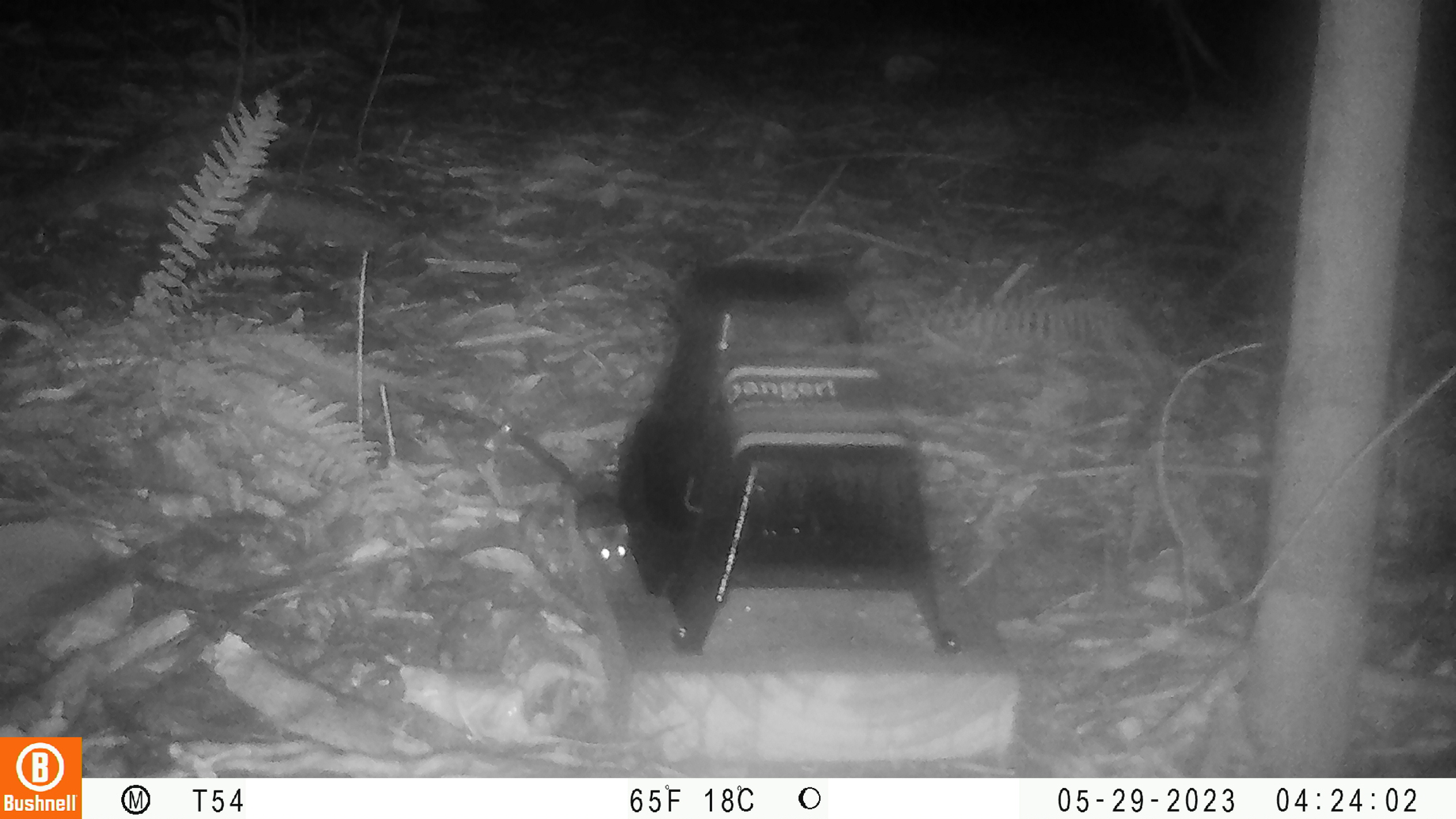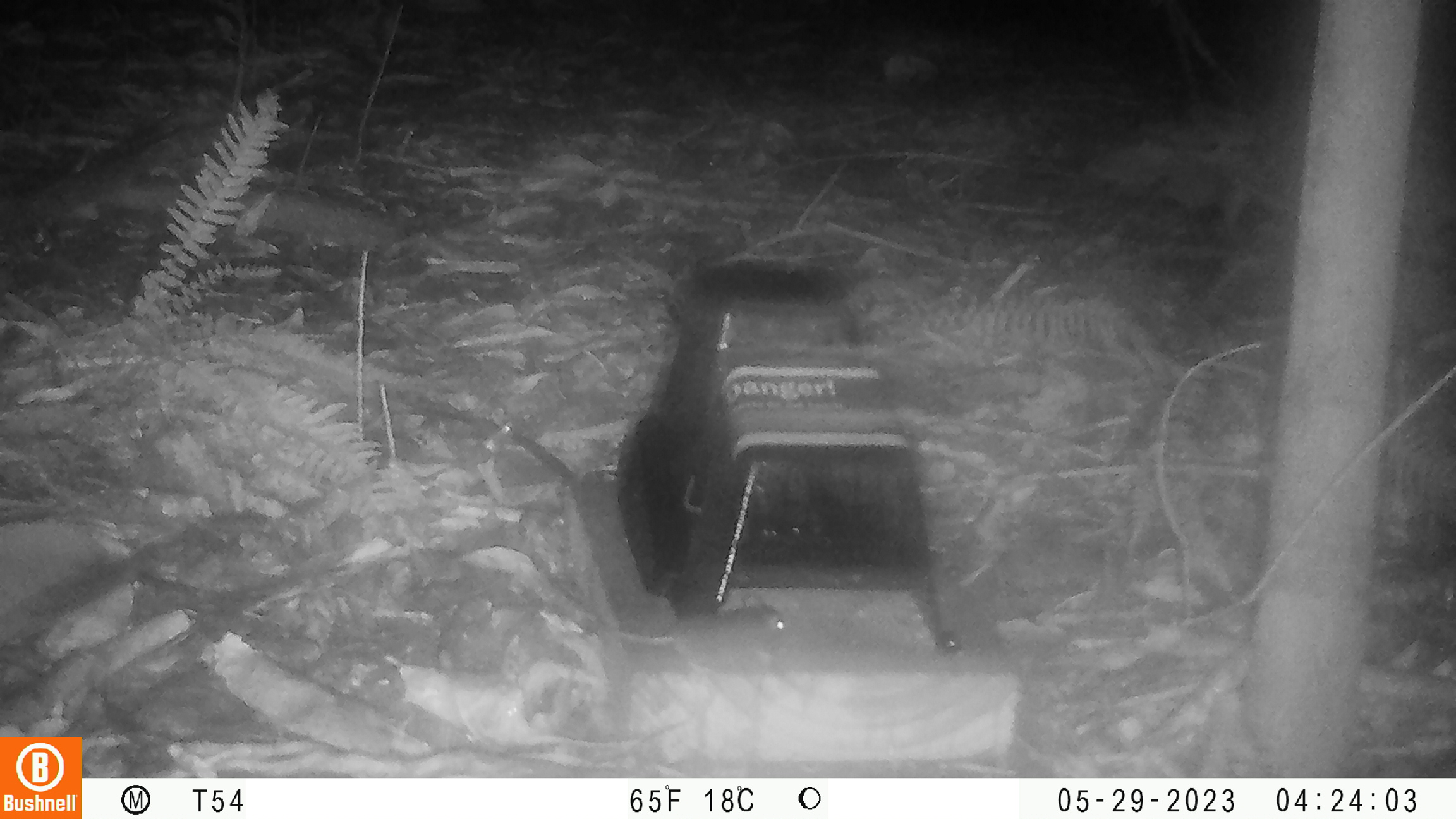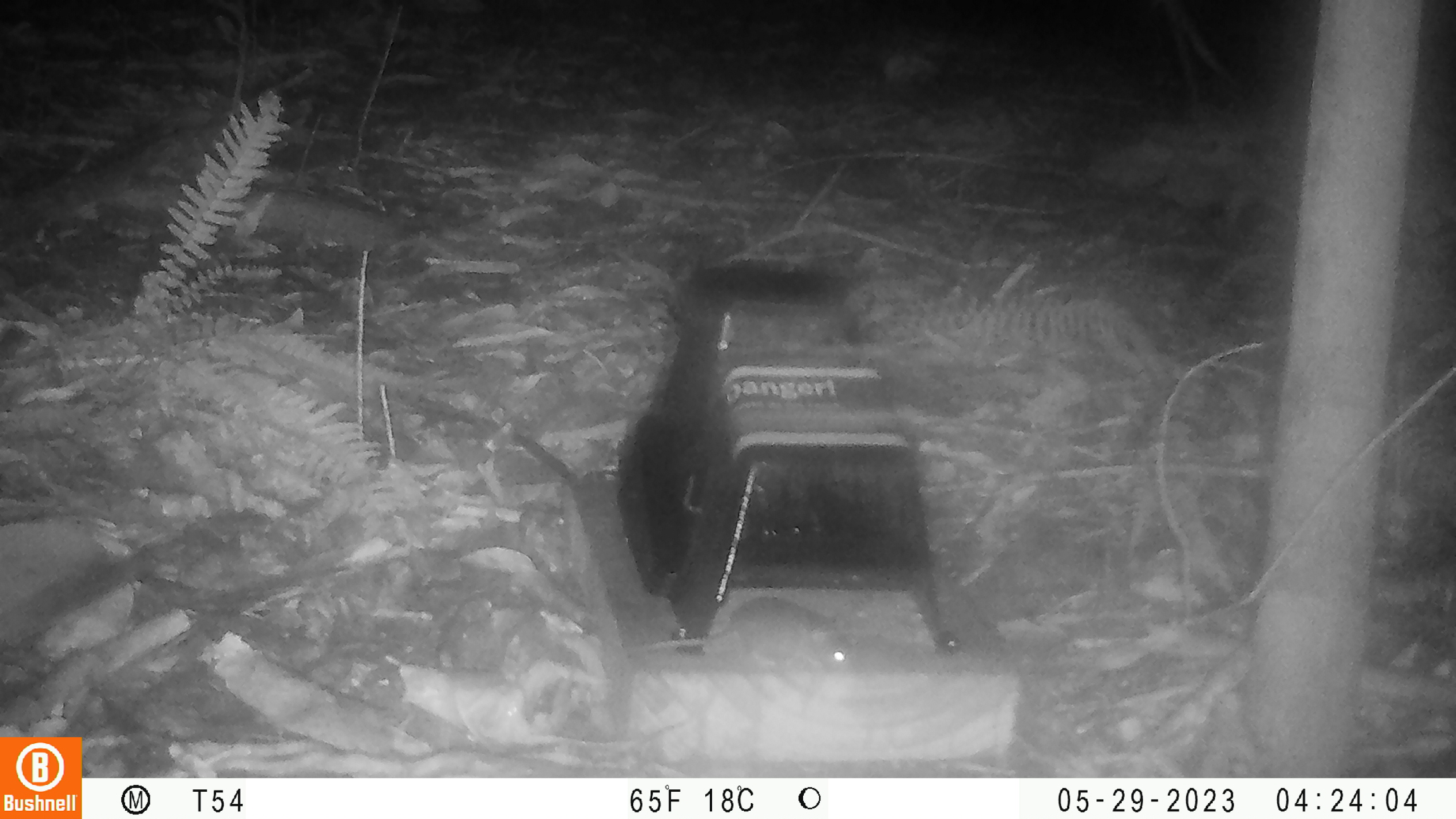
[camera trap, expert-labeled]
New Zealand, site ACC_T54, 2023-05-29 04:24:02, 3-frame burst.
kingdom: Animalia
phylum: Chordata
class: Mammalia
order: Rodentia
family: Muridae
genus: Mus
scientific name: Mus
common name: mouse